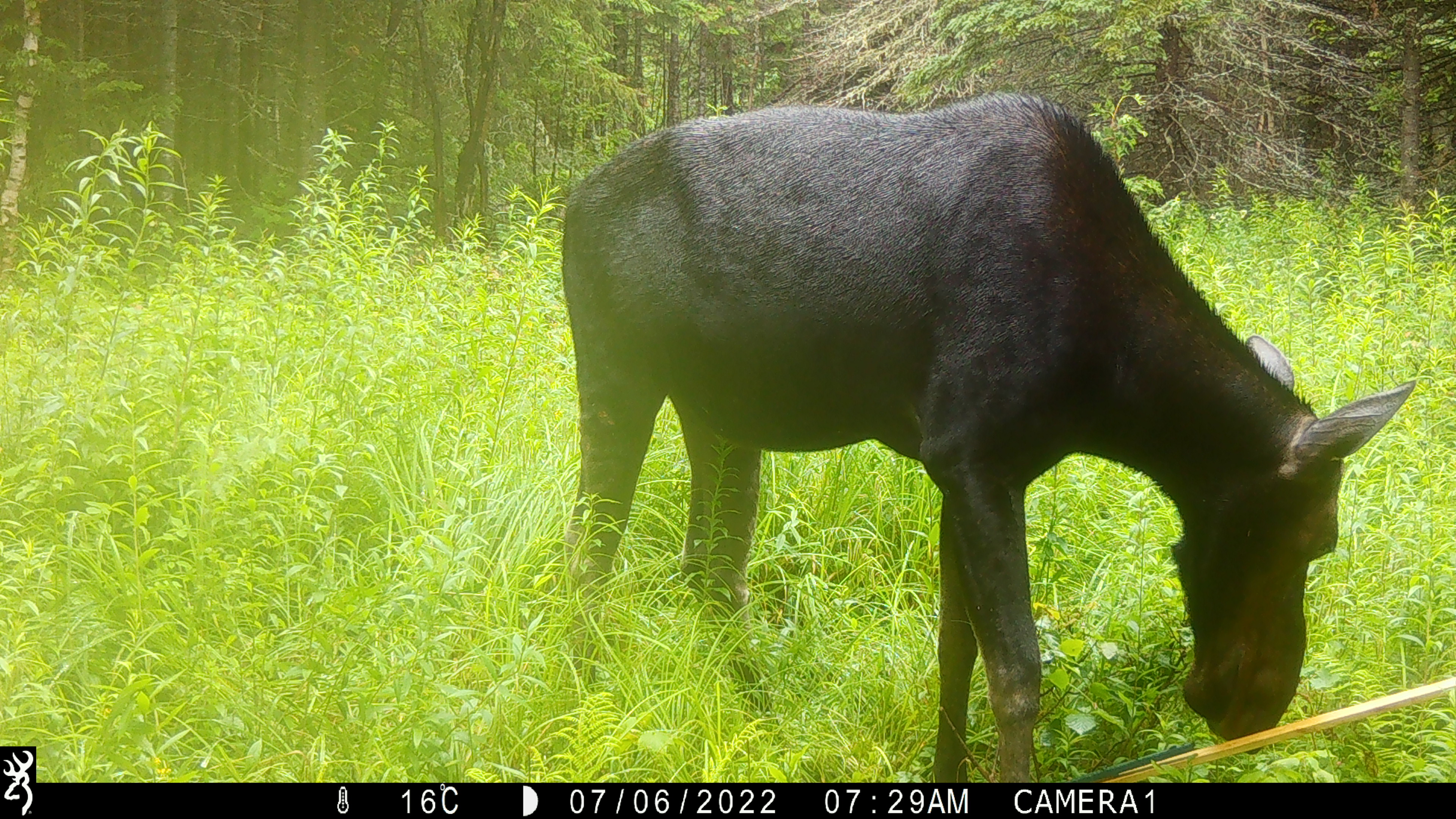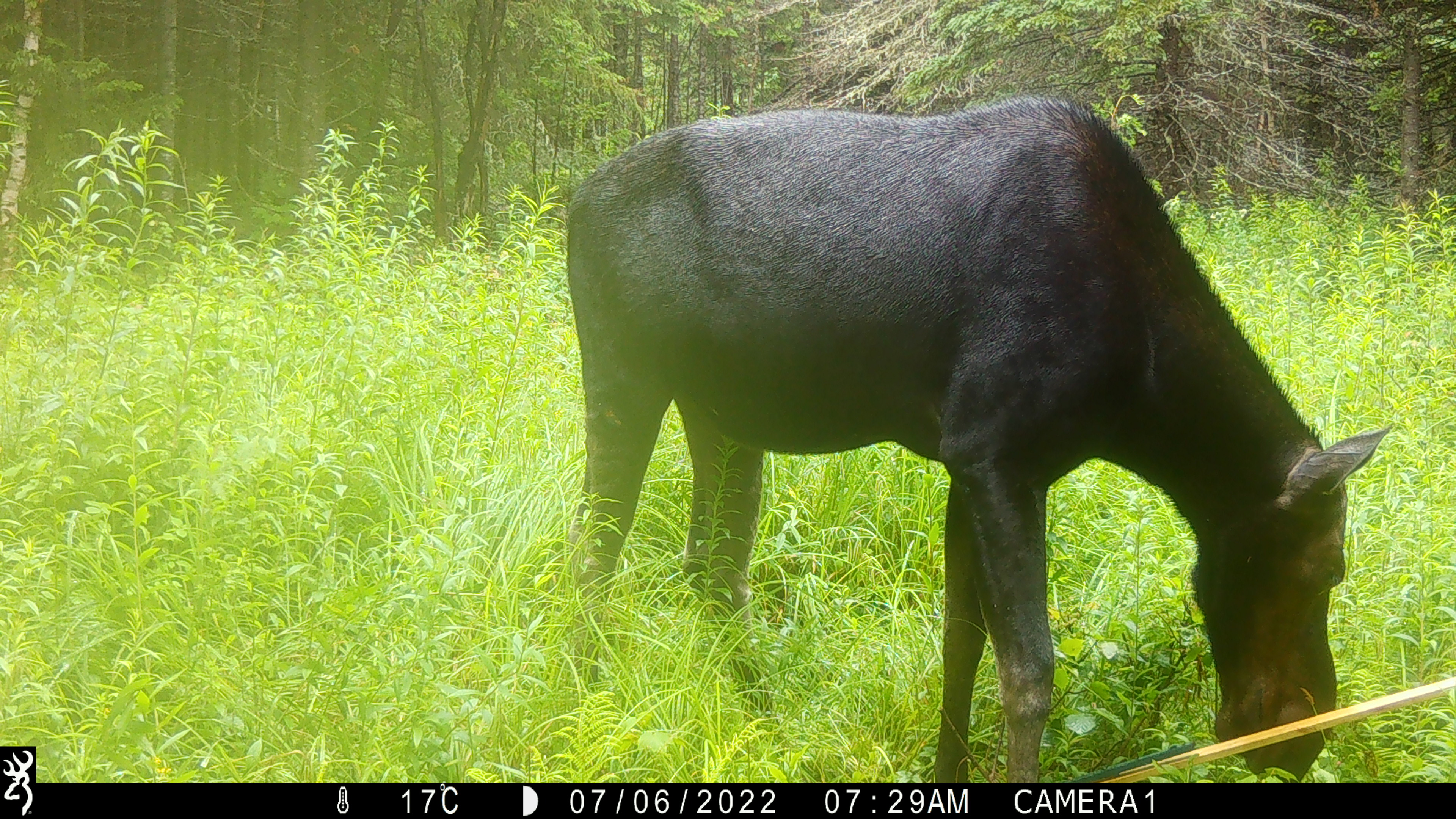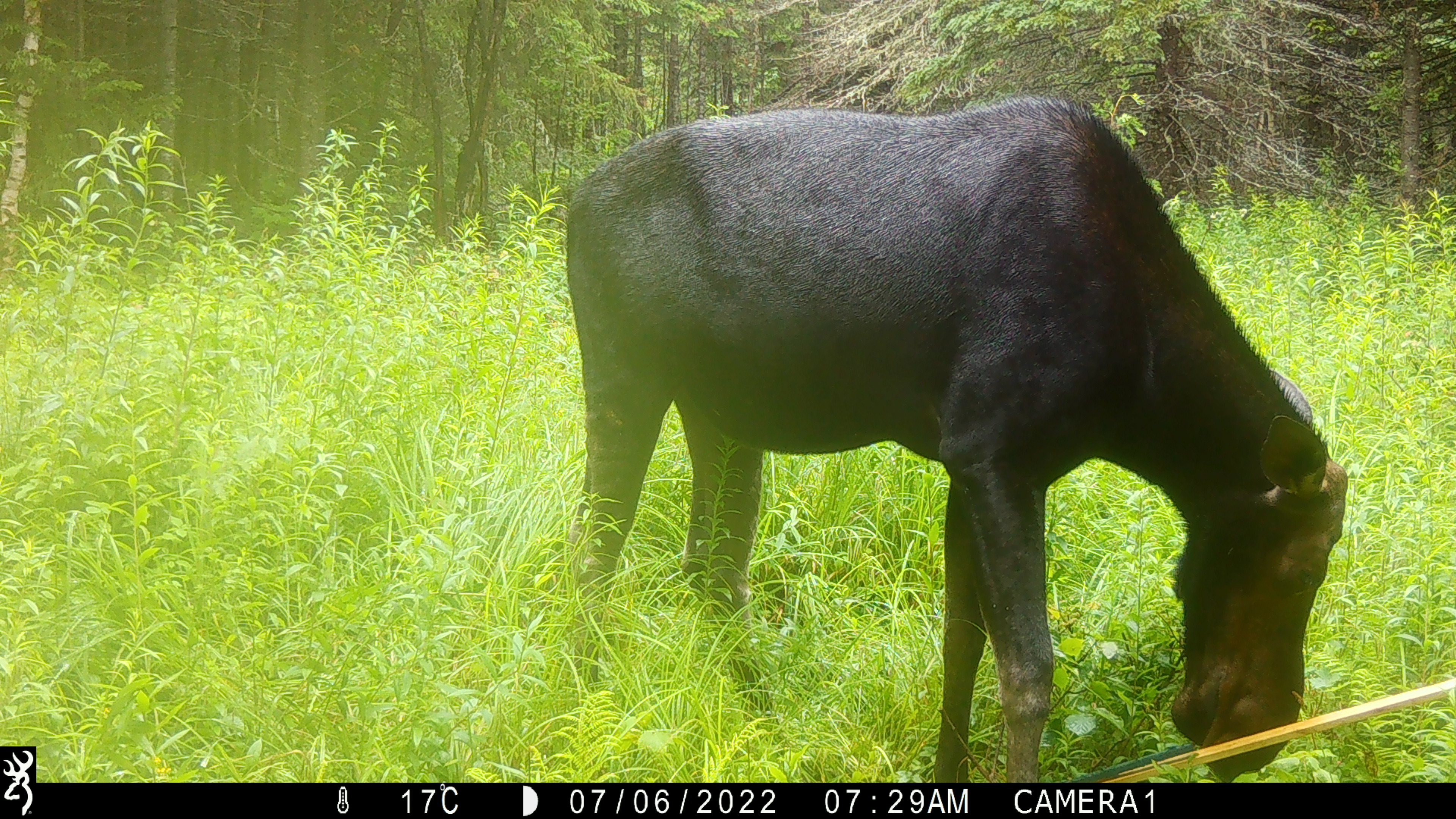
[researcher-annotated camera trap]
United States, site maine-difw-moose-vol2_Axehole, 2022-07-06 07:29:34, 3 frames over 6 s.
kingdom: Animalia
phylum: Chordata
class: Mammalia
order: Artiodactyla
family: Cervidae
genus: Alces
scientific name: Alces alces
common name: moose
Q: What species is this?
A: Moose (Alces alces).